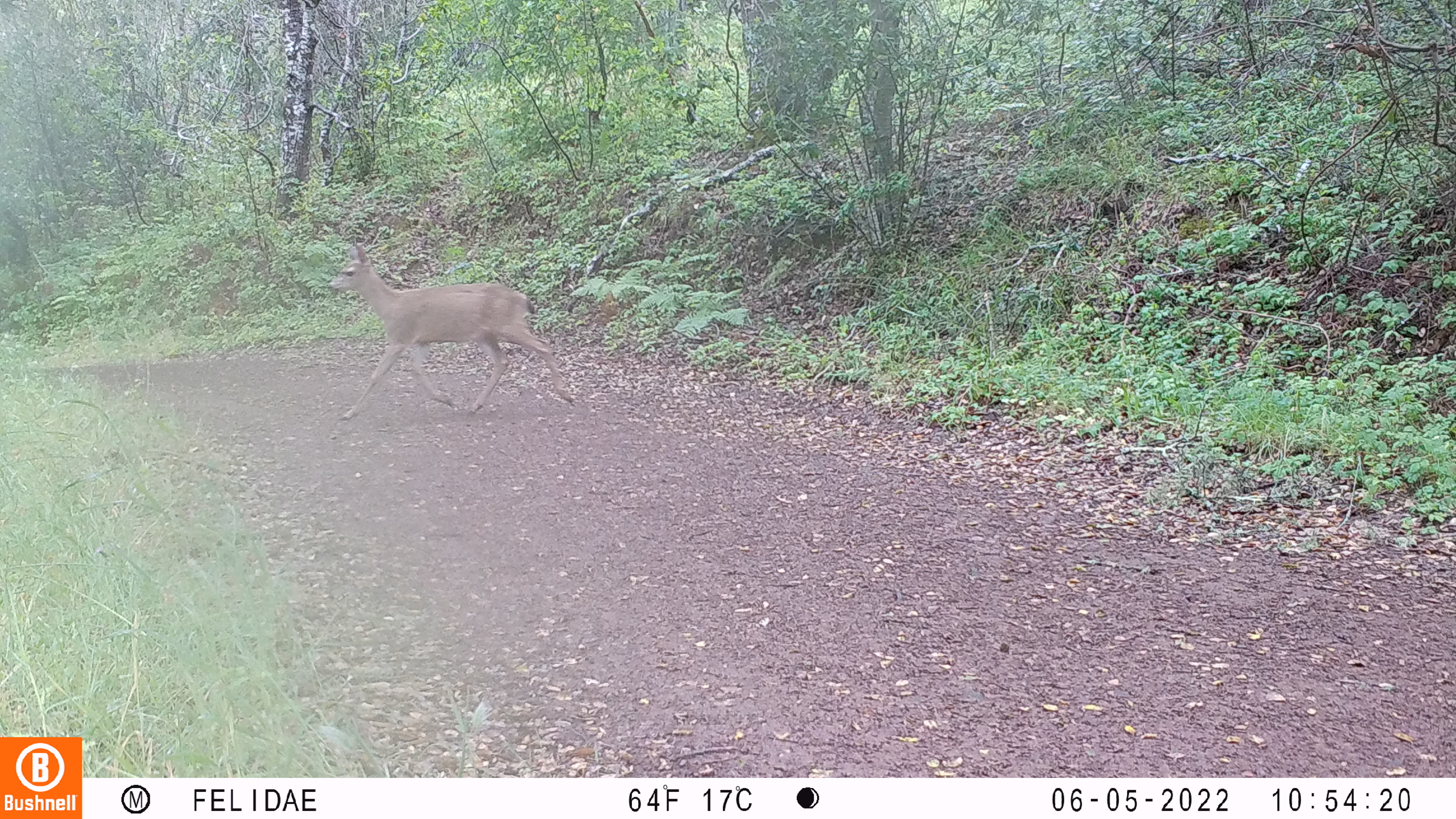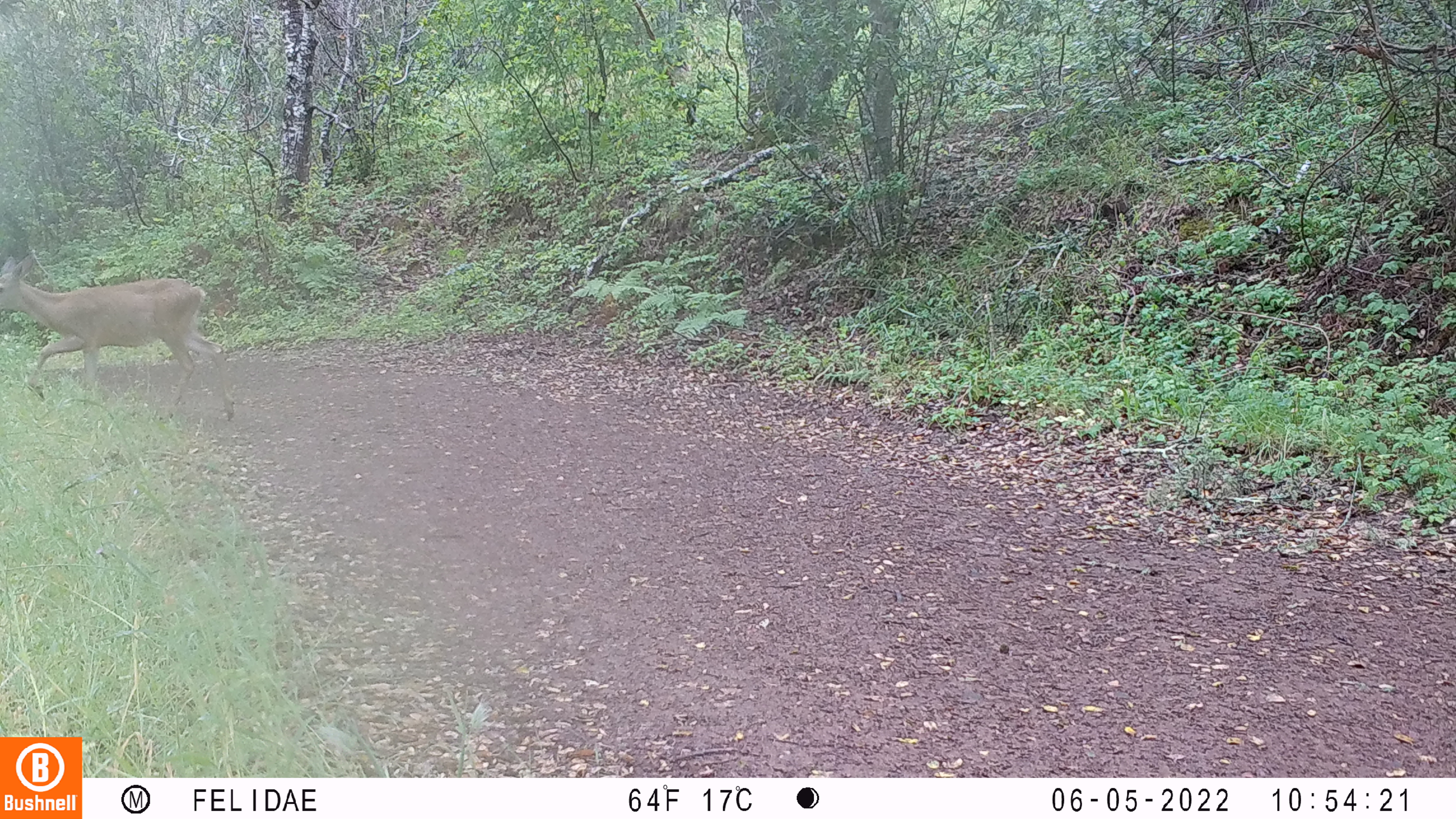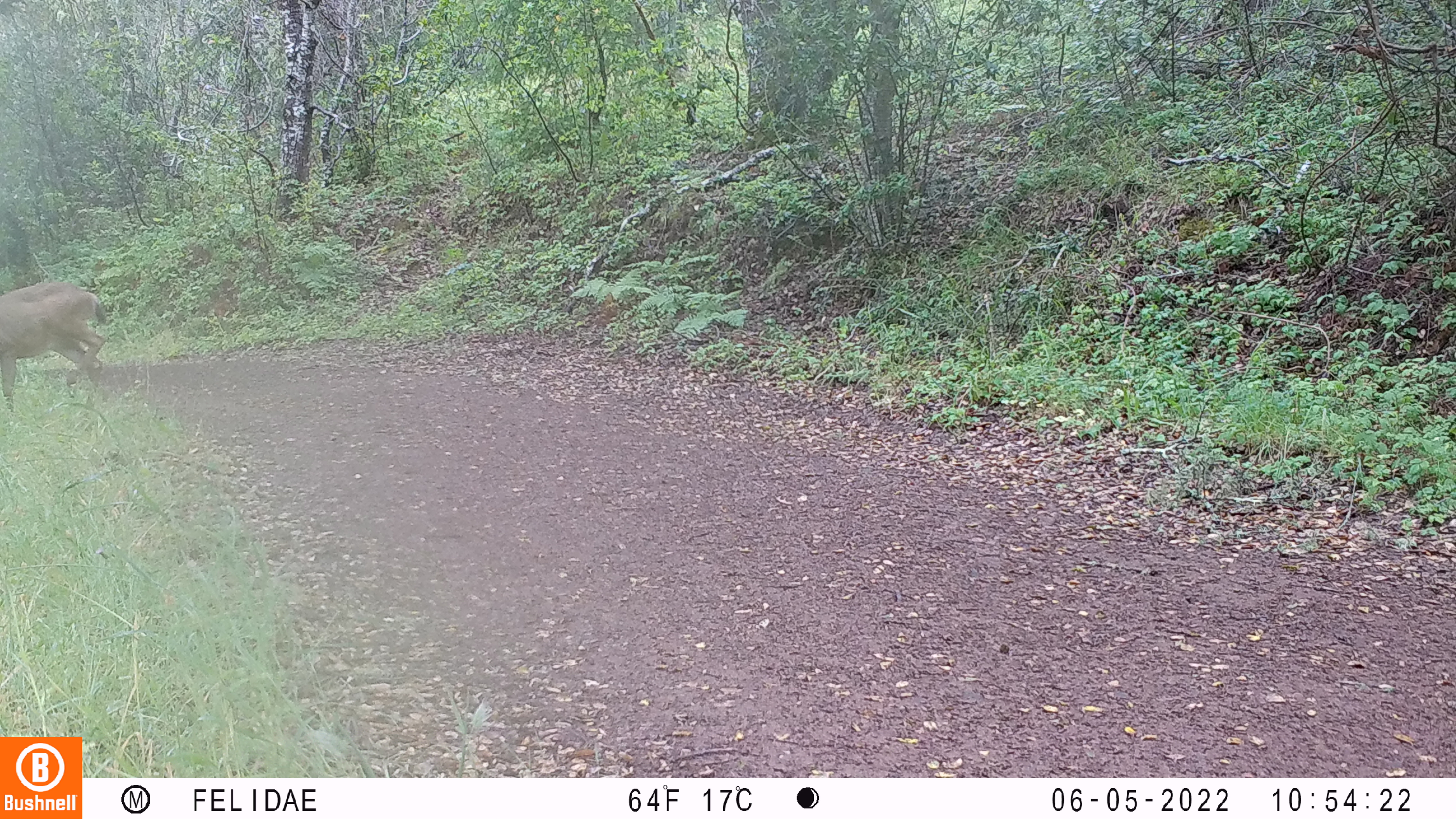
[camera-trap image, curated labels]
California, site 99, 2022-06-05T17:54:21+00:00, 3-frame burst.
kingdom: Animalia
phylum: Chordata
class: Mammalia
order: Artiodactyla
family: Cervidae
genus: Odocoileus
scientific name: Odocoileus hemionus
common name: mule deer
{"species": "mule deer (Odocoileus hemionus)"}